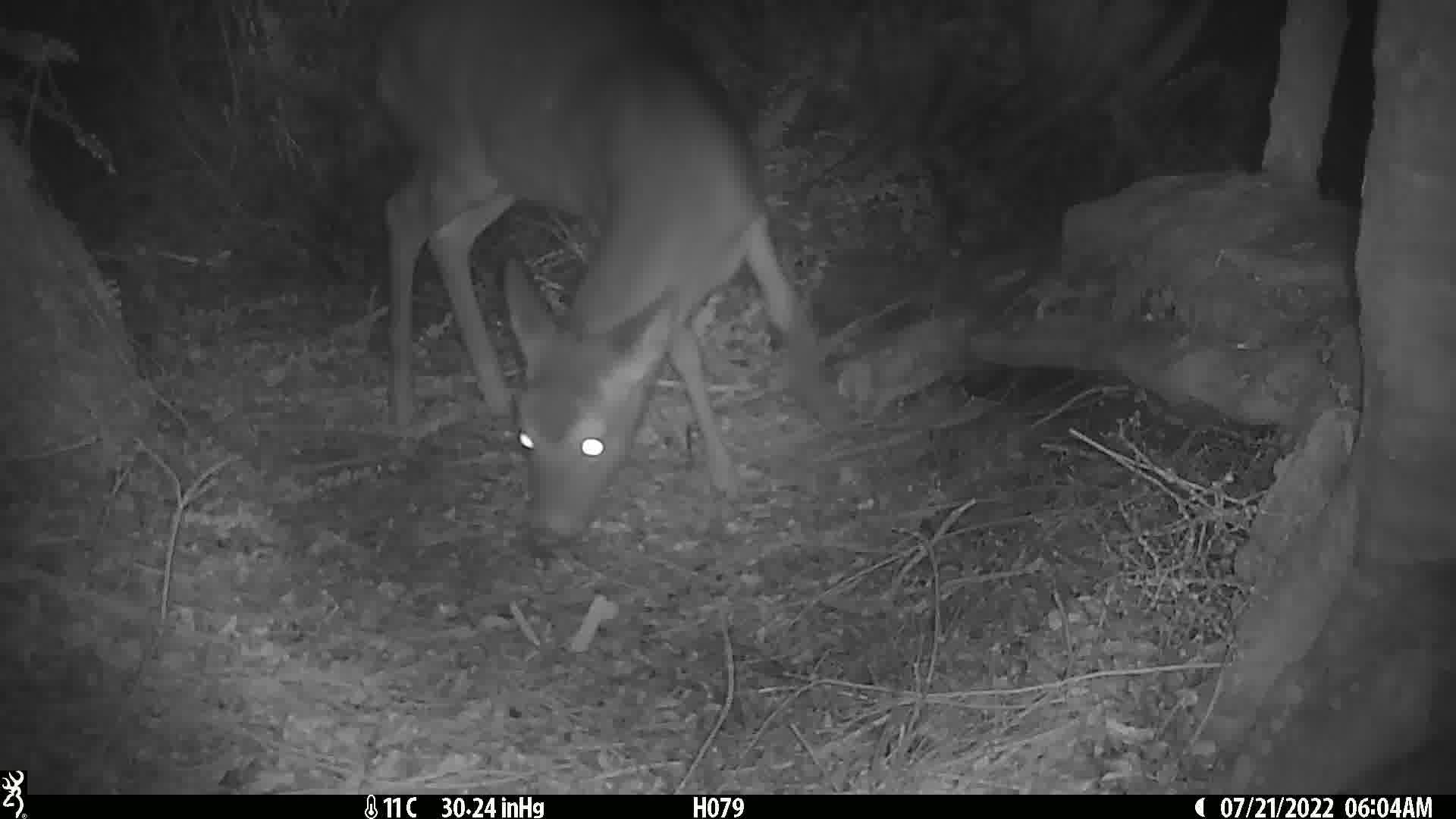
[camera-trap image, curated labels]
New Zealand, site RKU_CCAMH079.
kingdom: Animalia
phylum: Chordata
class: Mammalia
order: Artiodactyla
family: Cervidae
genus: Odocoileus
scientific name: Odocoileus virginianus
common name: white-tailed deer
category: white tailed deer